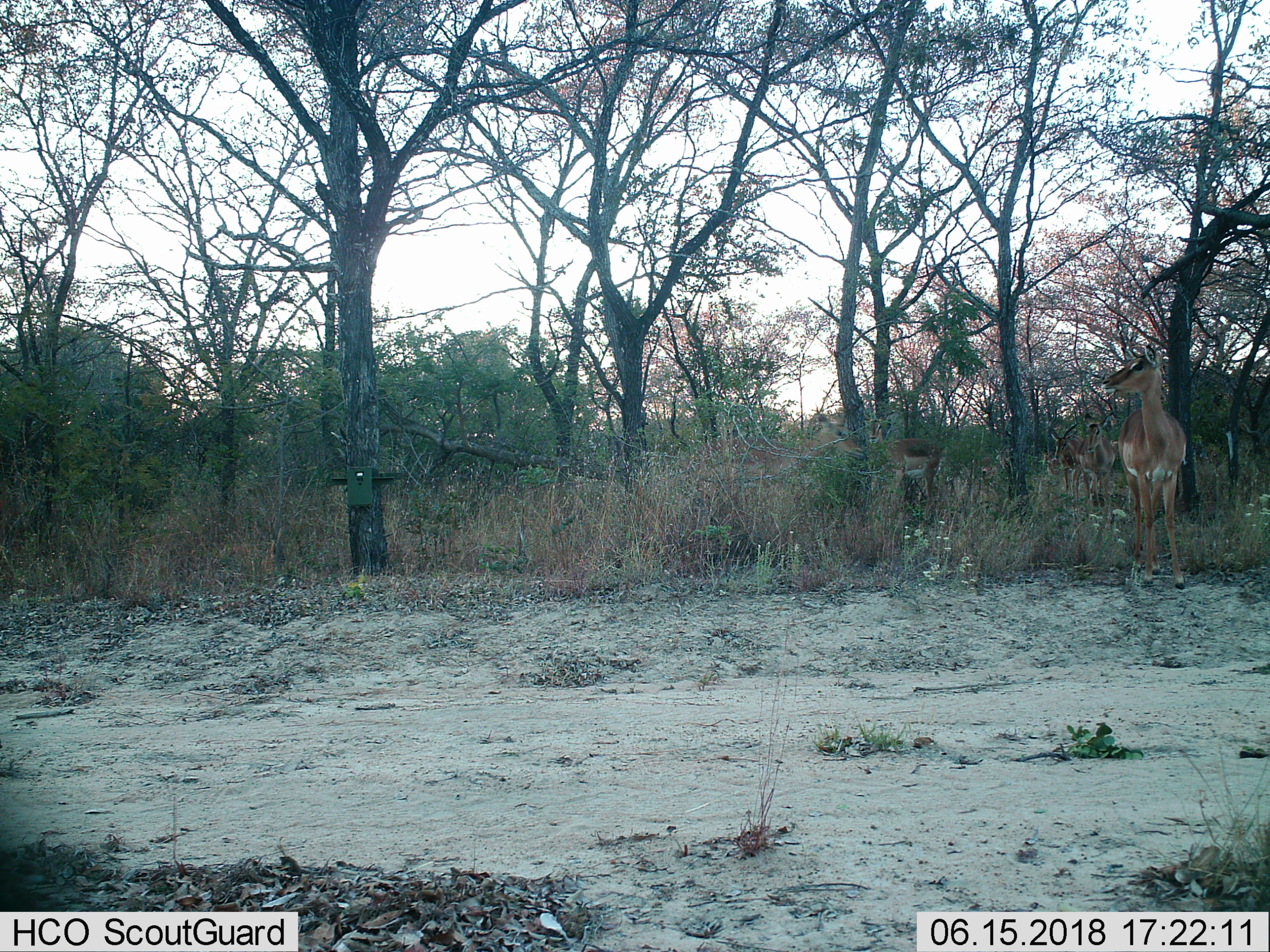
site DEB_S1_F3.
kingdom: Animalia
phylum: Chordata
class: Mammalia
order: Artiodactyla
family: Bovidae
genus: Aepyceros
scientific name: Aepyceros melampus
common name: impala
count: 4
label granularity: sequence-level